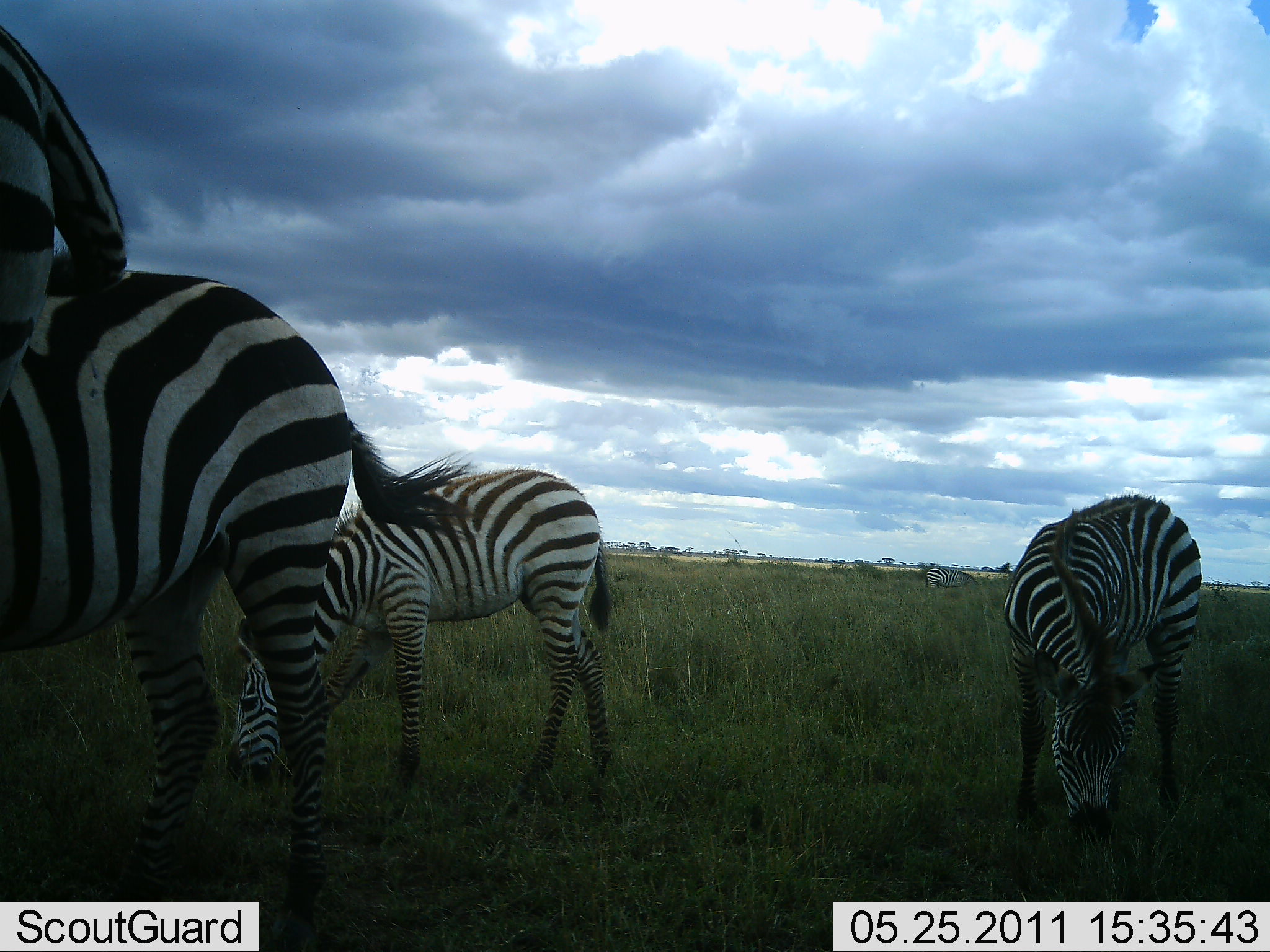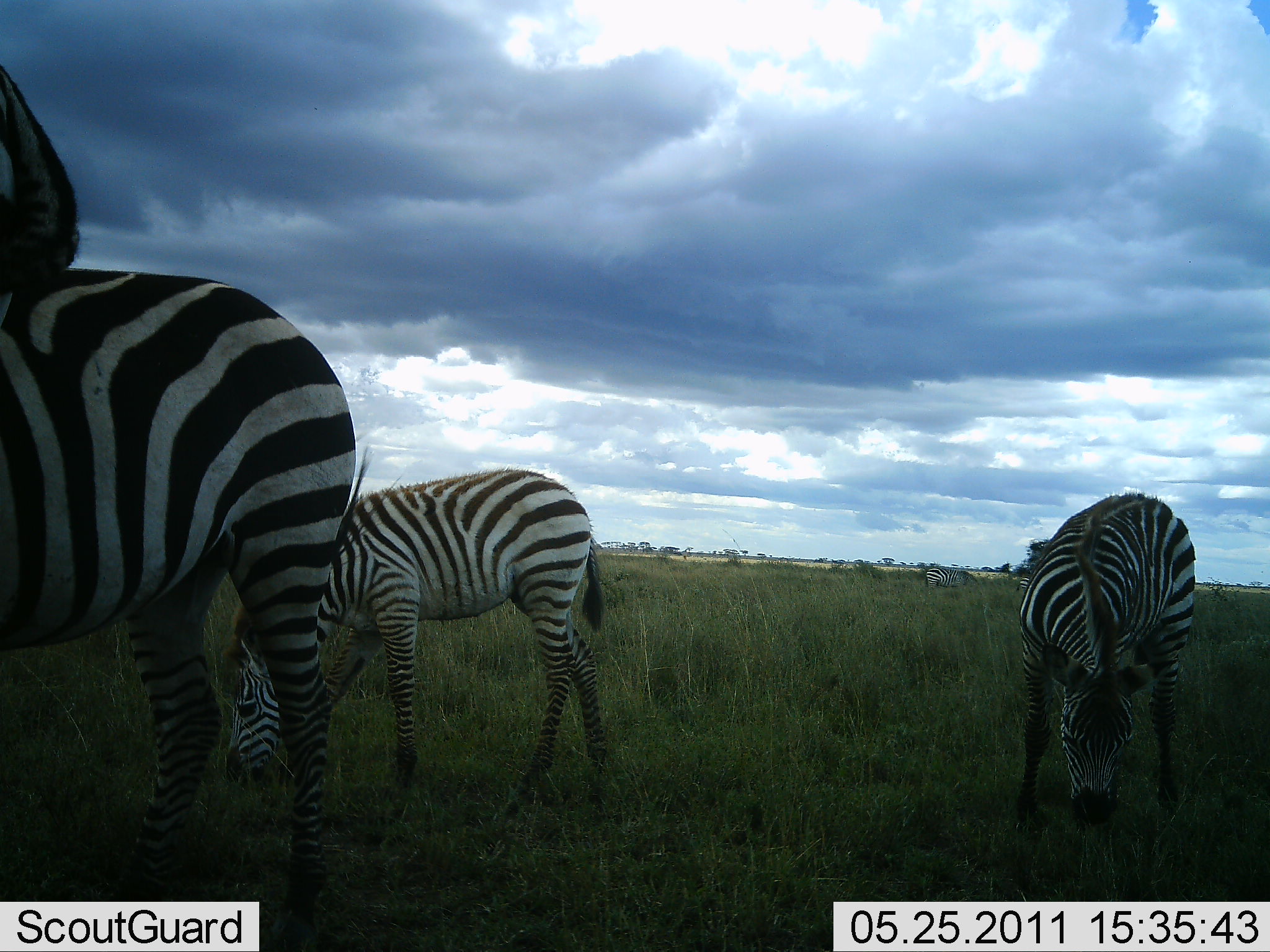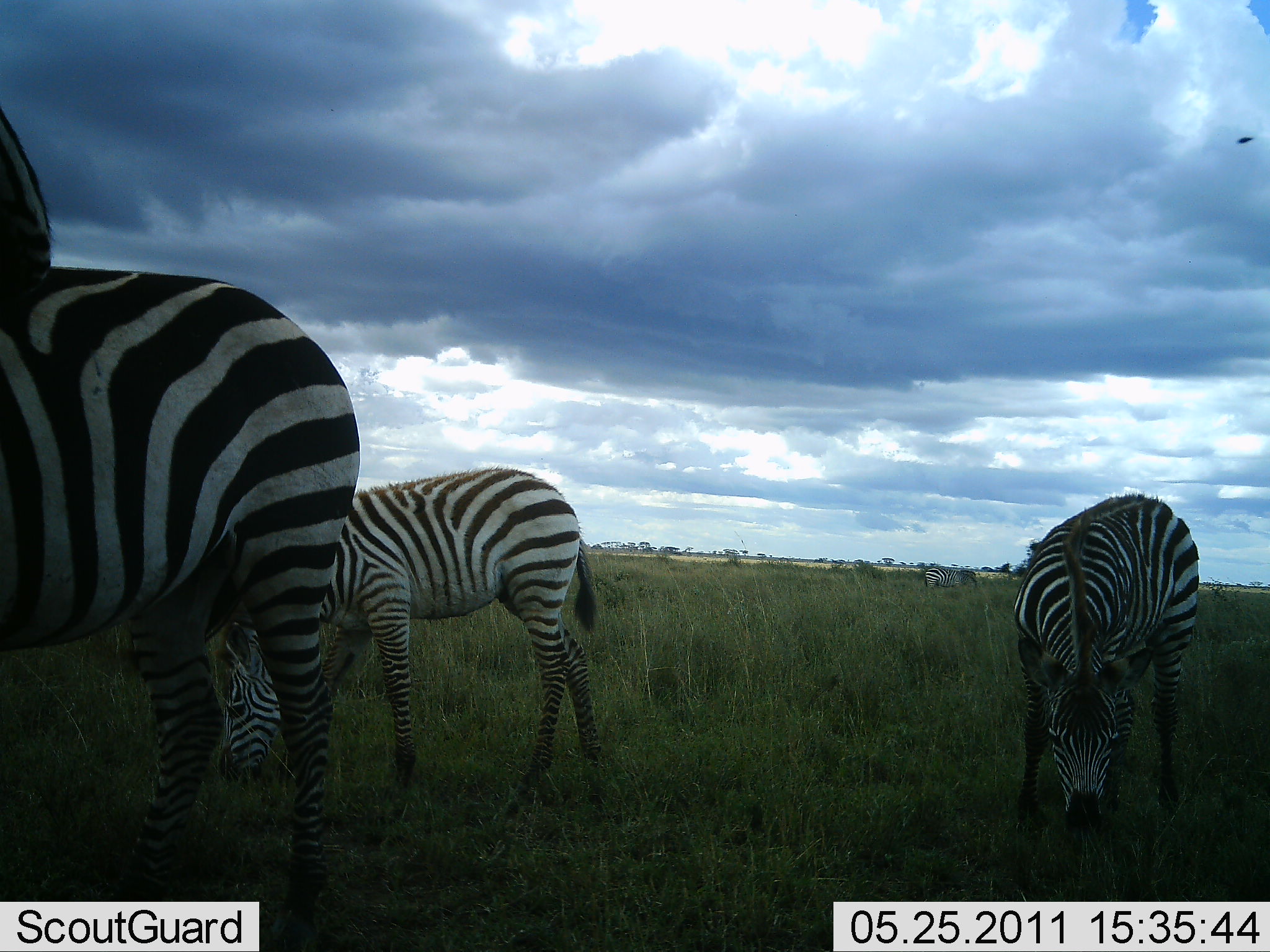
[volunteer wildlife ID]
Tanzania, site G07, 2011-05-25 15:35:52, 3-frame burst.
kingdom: Animalia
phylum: Chordata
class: Mammalia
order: Perissodactyla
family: Equidae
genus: Equus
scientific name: Equus quagga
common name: plains zebra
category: zebra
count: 4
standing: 22%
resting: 0%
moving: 0%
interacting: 0%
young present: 11%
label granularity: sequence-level